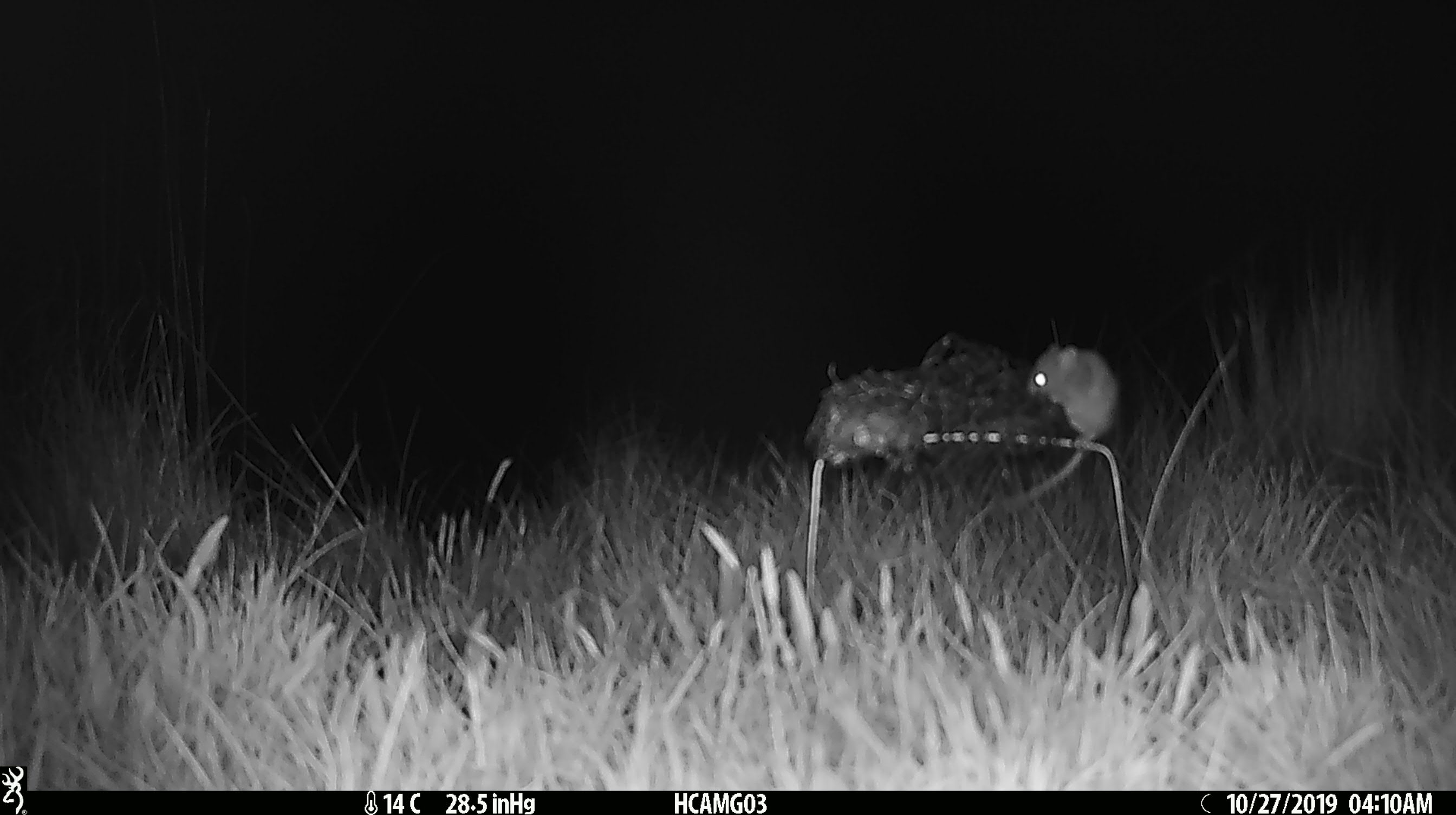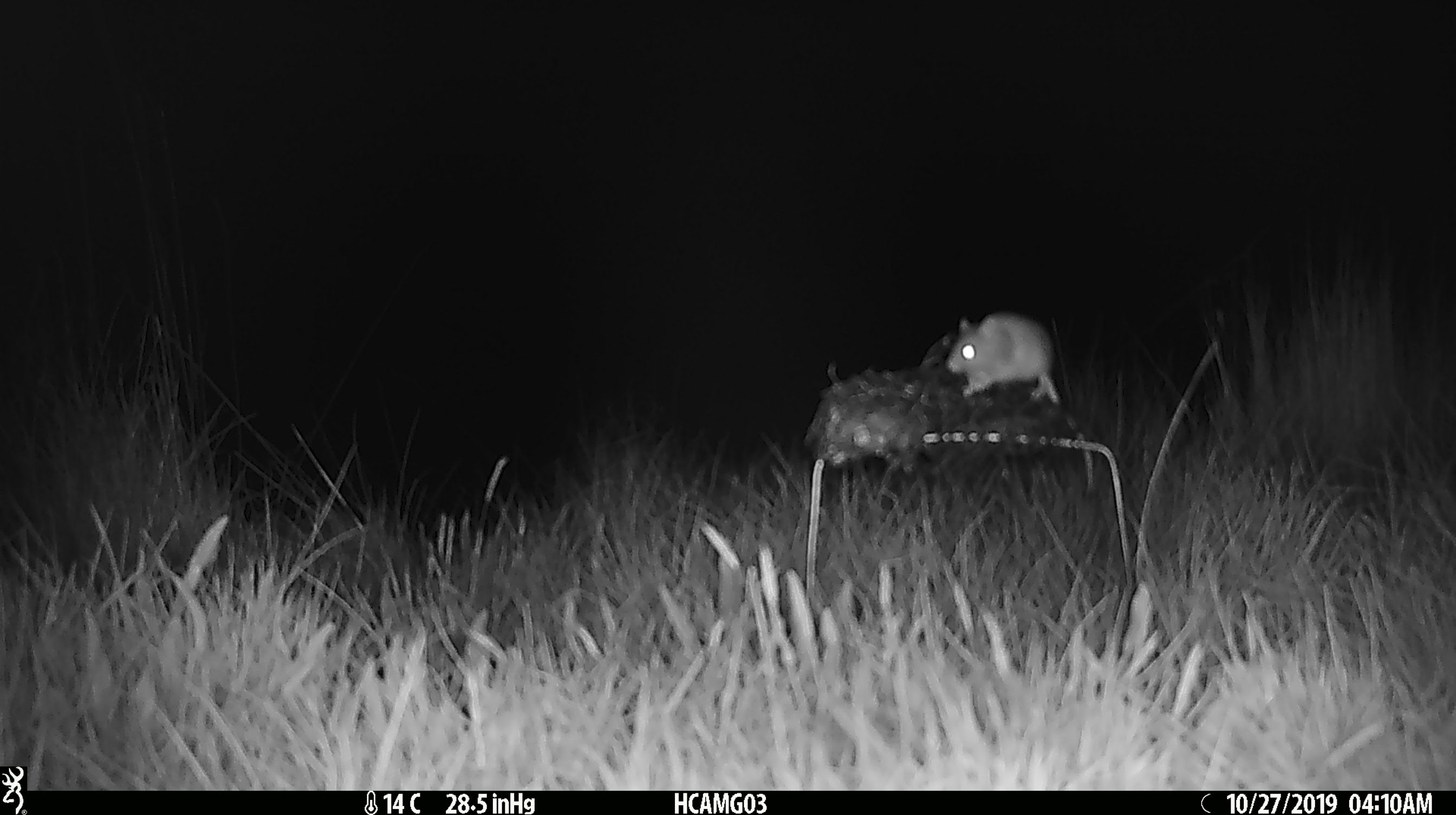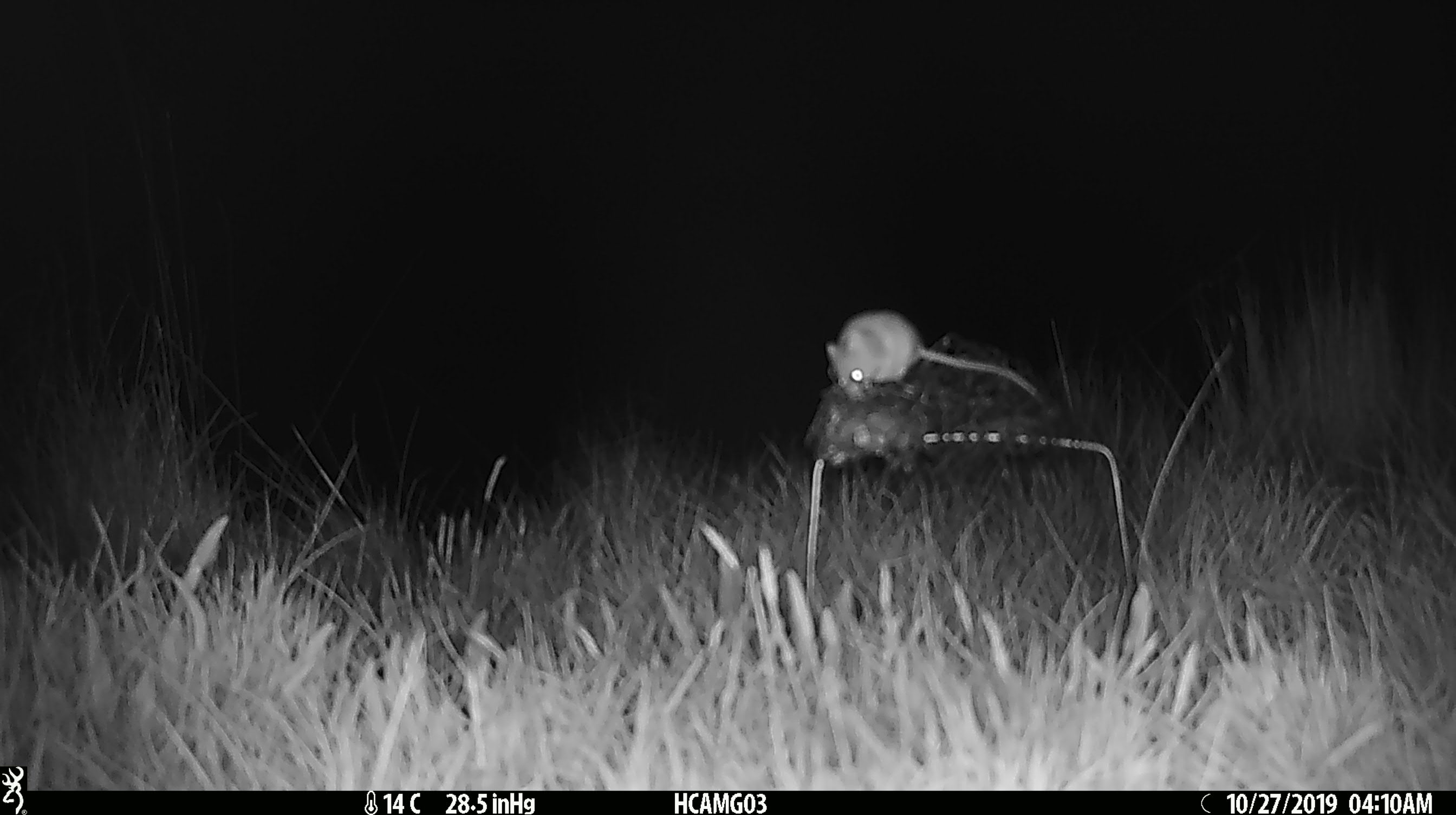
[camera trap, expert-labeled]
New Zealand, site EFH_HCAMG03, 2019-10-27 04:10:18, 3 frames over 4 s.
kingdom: Animalia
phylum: Chordata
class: Mammalia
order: Rodentia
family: Muridae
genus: Mus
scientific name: Mus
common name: mouse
Mouse (Mus).